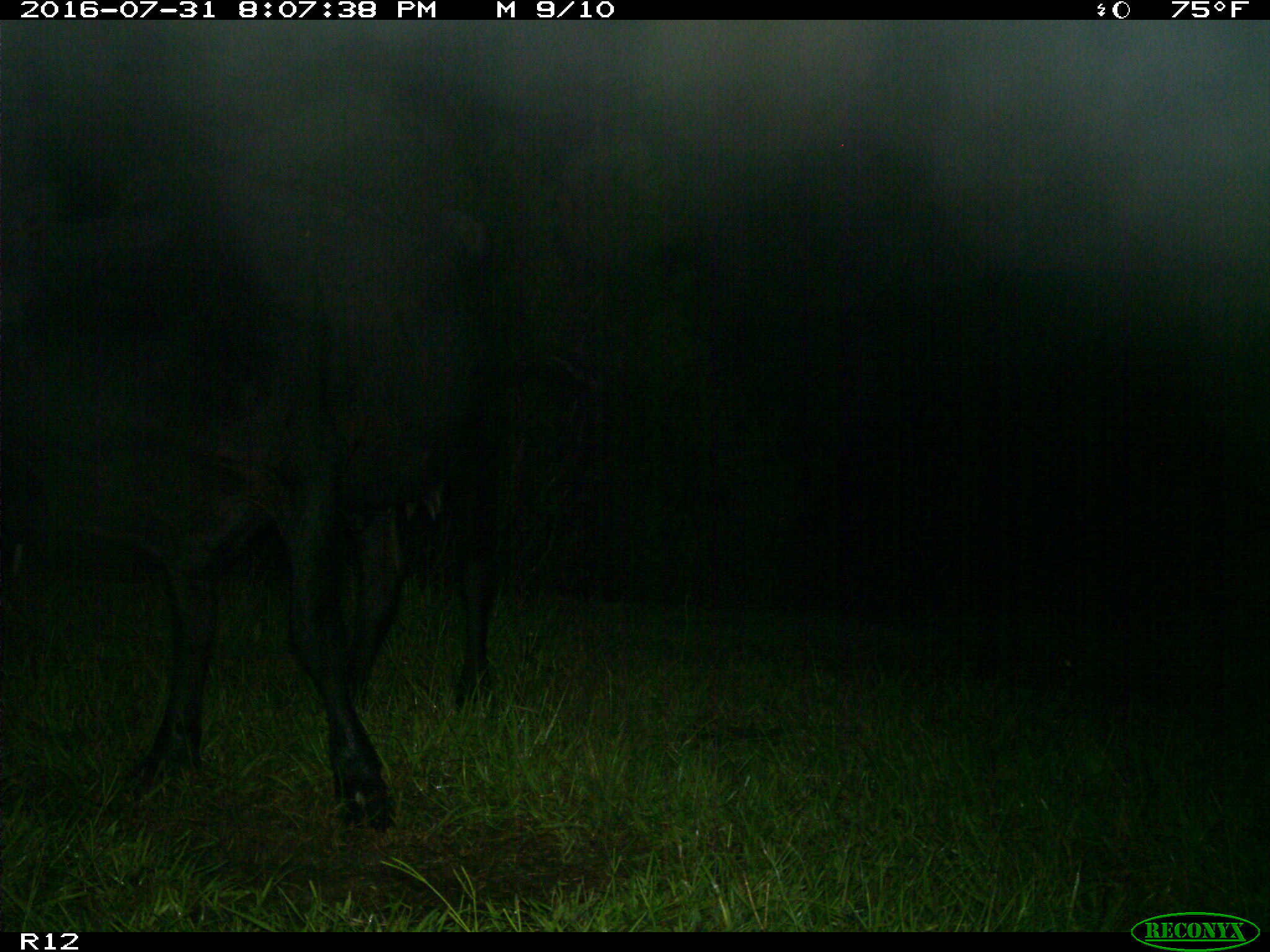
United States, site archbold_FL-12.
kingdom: Animalia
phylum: Chordata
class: Mammalia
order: Artiodactyla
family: Bovidae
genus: Bos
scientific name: Bos taurus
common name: domestic cow